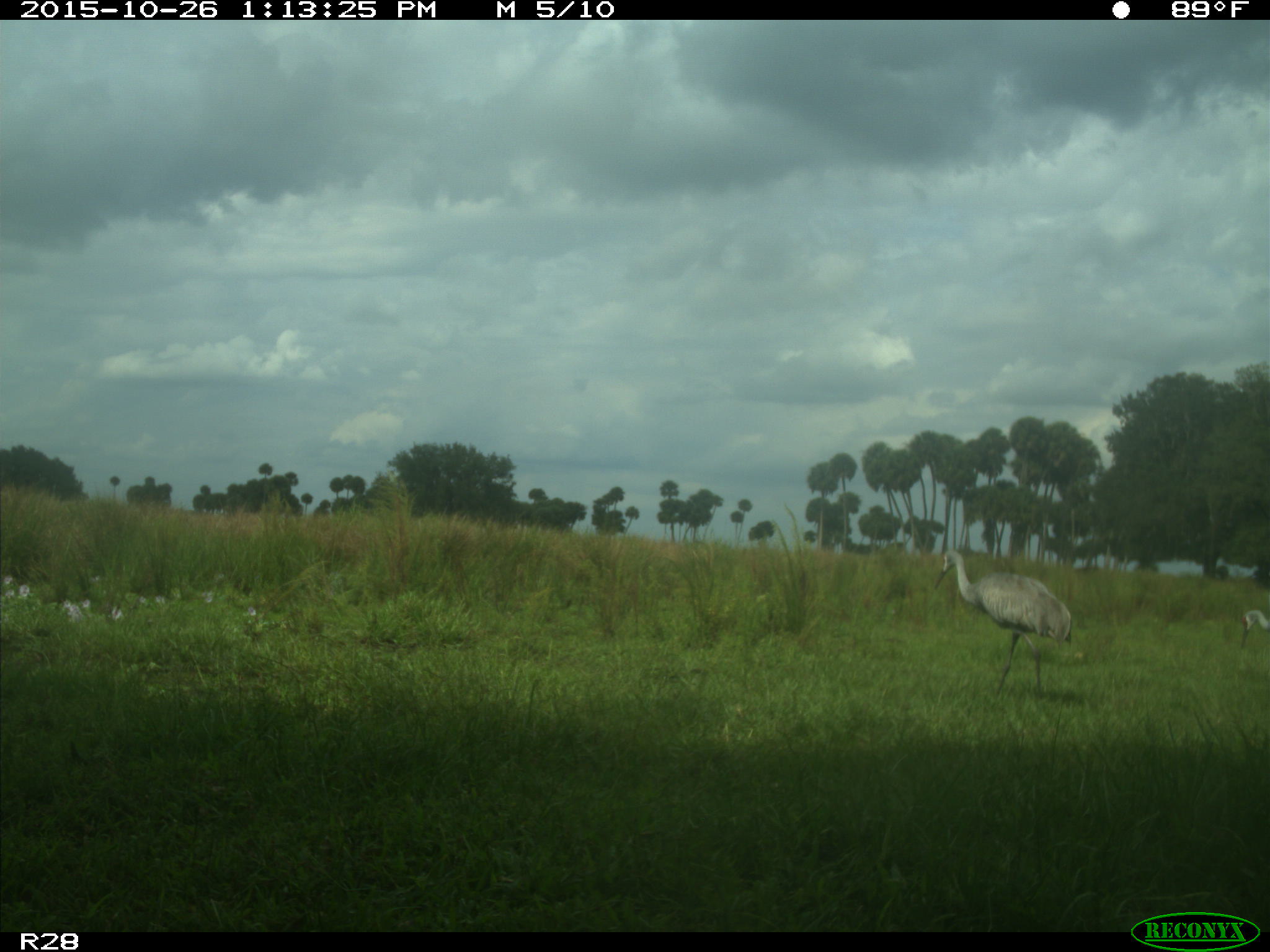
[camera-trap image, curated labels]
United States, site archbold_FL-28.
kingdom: Animalia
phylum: Chordata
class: Aves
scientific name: Aves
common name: birds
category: unidentified bird